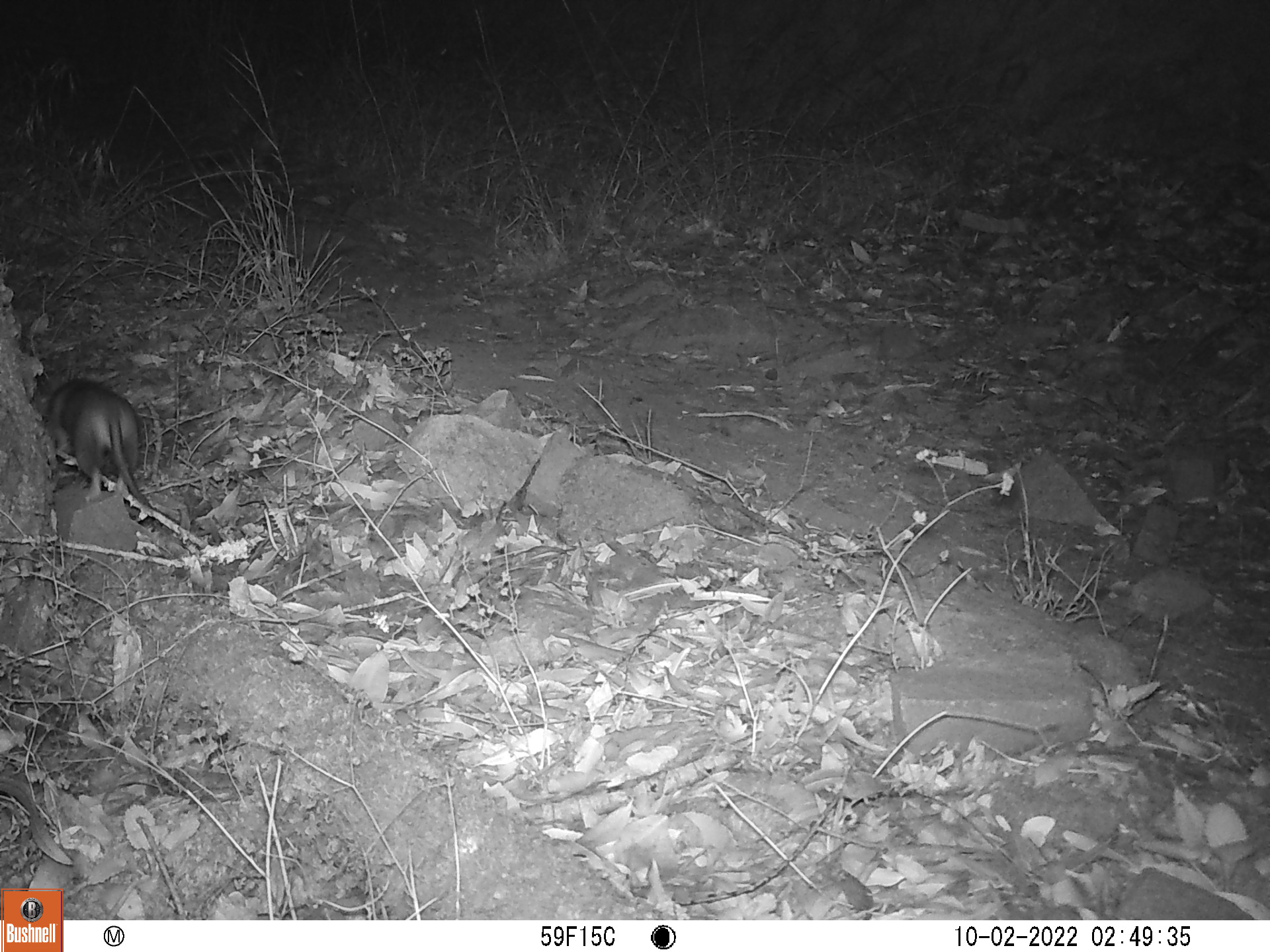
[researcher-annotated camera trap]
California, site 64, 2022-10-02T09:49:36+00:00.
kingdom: Animalia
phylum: Chordata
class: Mammalia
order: Rodentia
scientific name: Rodentia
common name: mouse or rat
Mouse or rat (Rodentia).